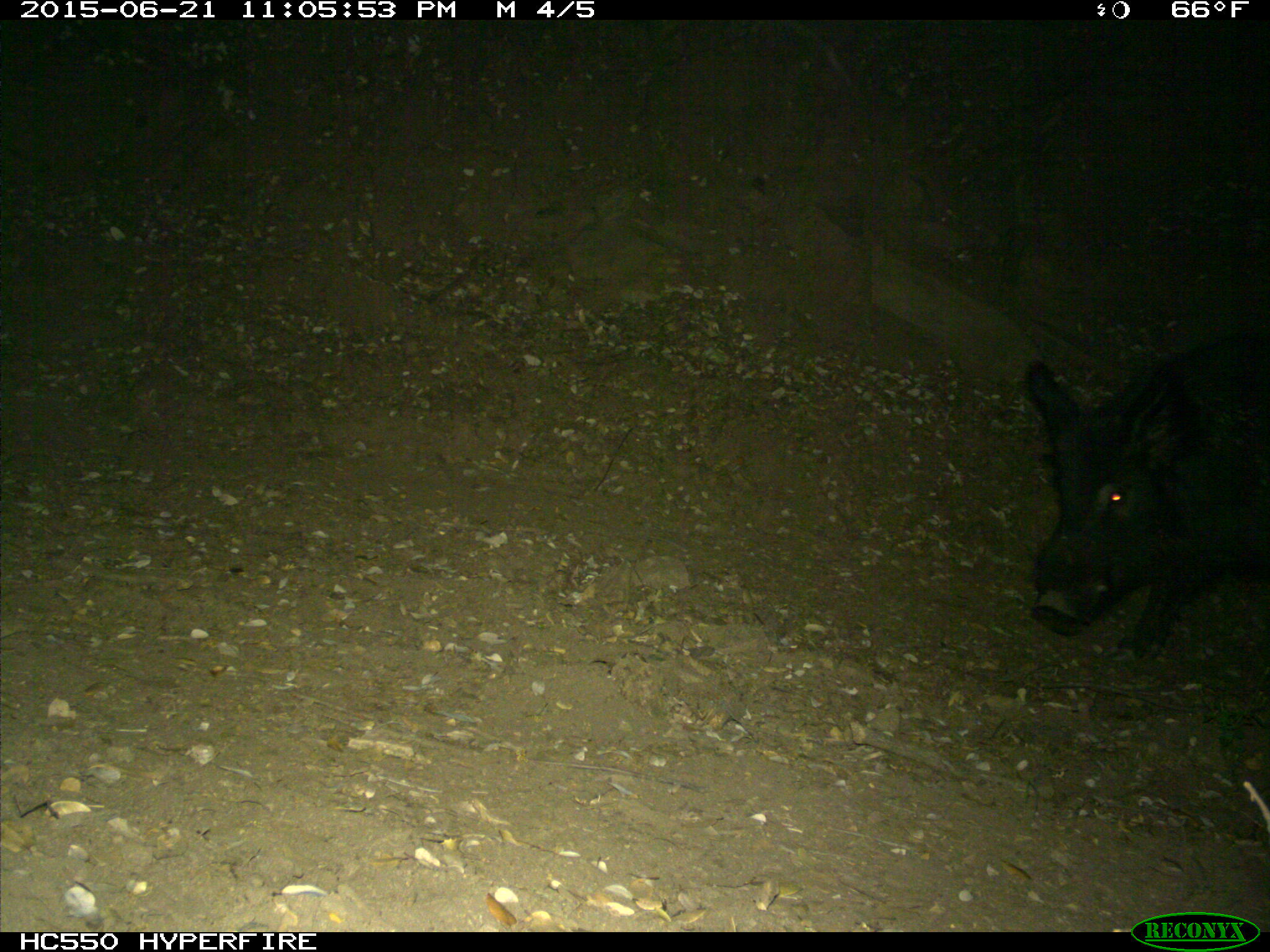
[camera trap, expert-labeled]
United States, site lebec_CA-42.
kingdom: Animalia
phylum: Chordata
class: Mammalia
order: Artiodactyla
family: Suidae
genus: Sus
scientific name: Sus scrofa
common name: wild boar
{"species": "Sus scrofa (wild boar)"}